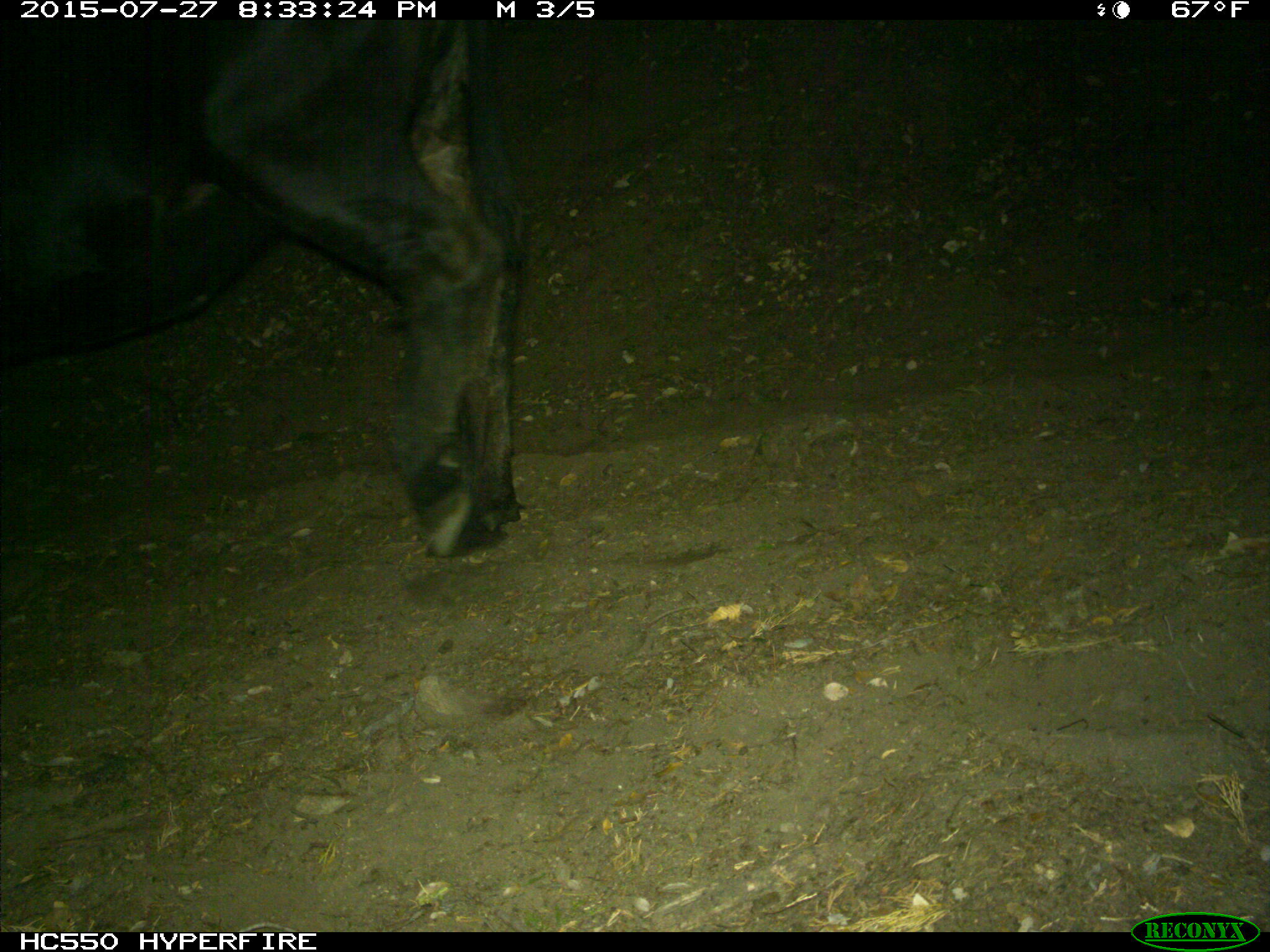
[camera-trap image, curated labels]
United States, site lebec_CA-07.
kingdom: Animalia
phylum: Chordata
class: Mammalia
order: Artiodactyla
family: Bovidae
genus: Bos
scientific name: Bos taurus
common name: domestic cow